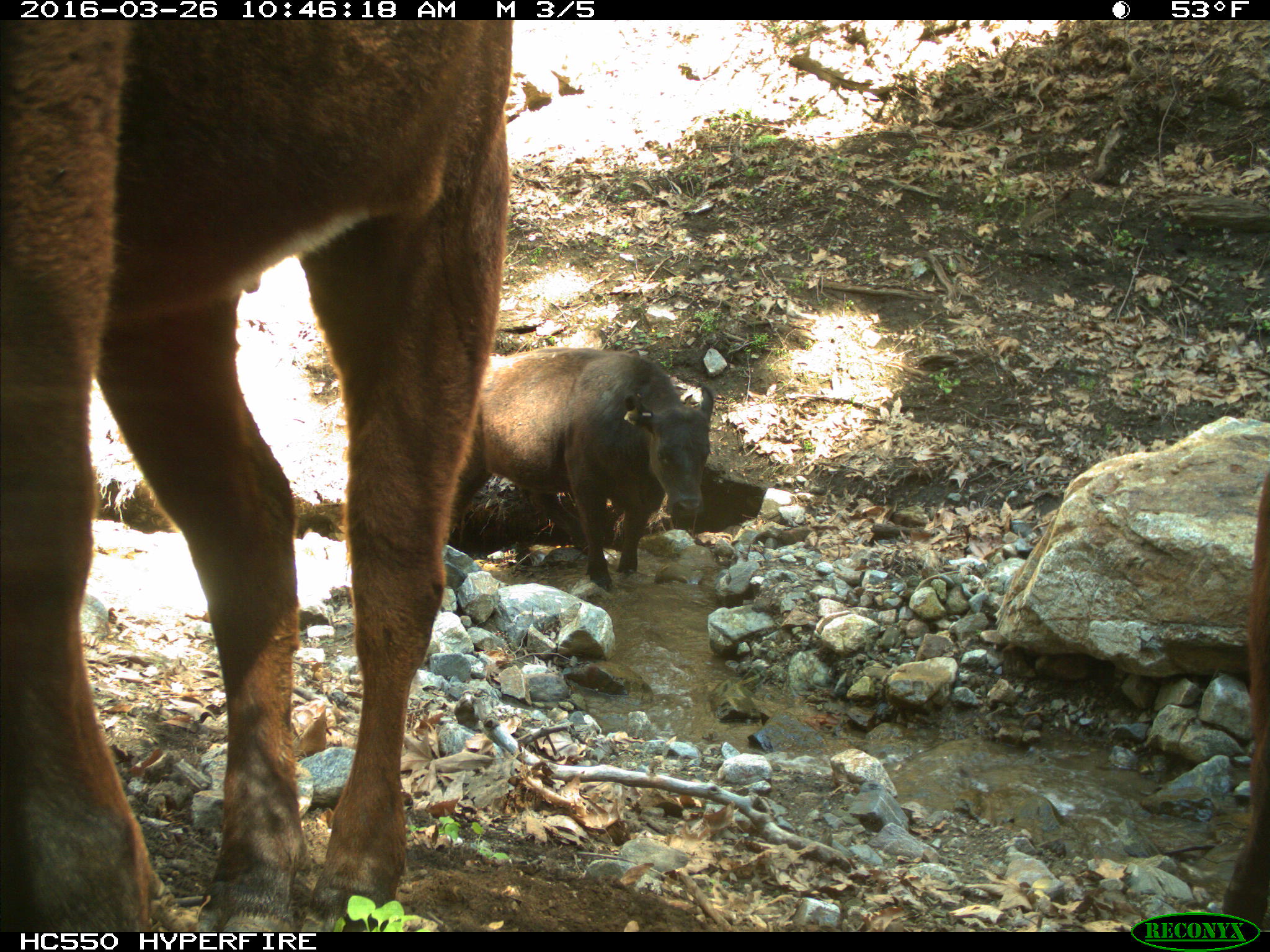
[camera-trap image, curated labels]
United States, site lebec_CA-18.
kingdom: Animalia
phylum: Chordata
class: Mammalia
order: Artiodactyla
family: Bovidae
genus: Bos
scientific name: Bos taurus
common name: domestic cow